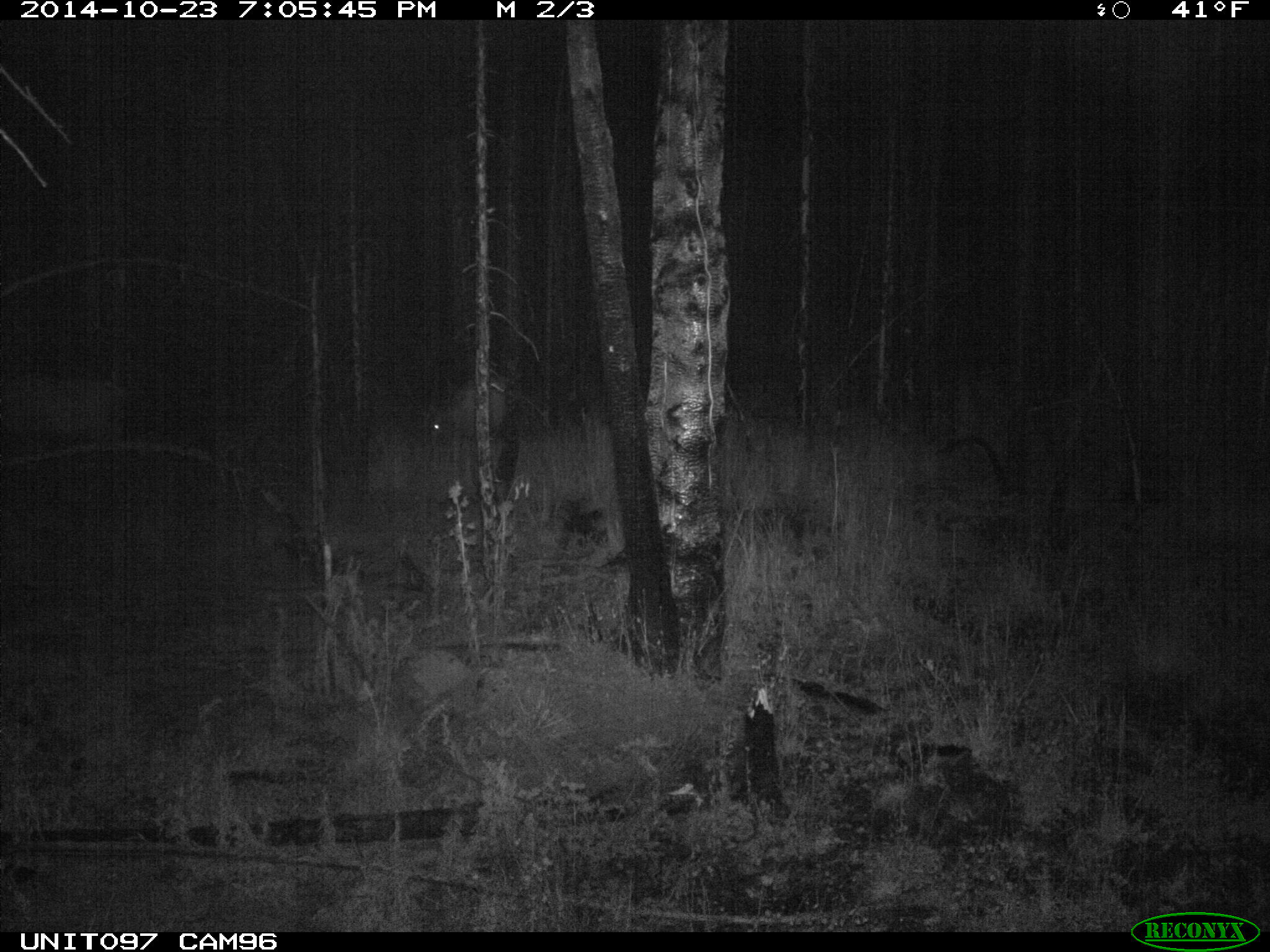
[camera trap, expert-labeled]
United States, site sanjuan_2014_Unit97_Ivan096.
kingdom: Animalia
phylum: Chordata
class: Mammalia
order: Artiodactyla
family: Cervidae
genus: Cervus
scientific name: Cervus elaphus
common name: red deer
Cervus elaphus (red deer).